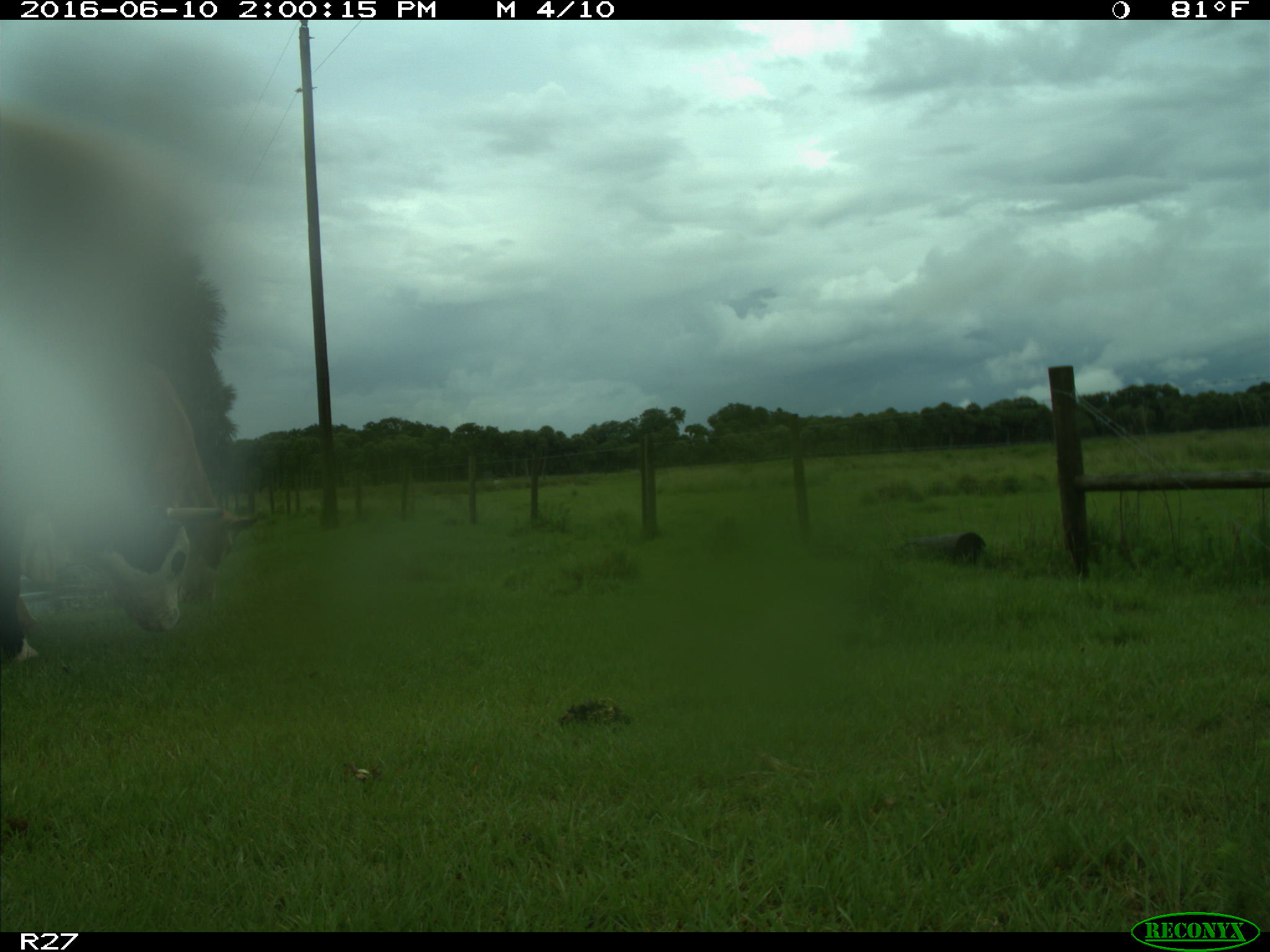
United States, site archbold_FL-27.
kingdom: Animalia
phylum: Chordata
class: Mammalia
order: Artiodactyla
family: Bovidae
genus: Bos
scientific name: Bos taurus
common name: domestic cow